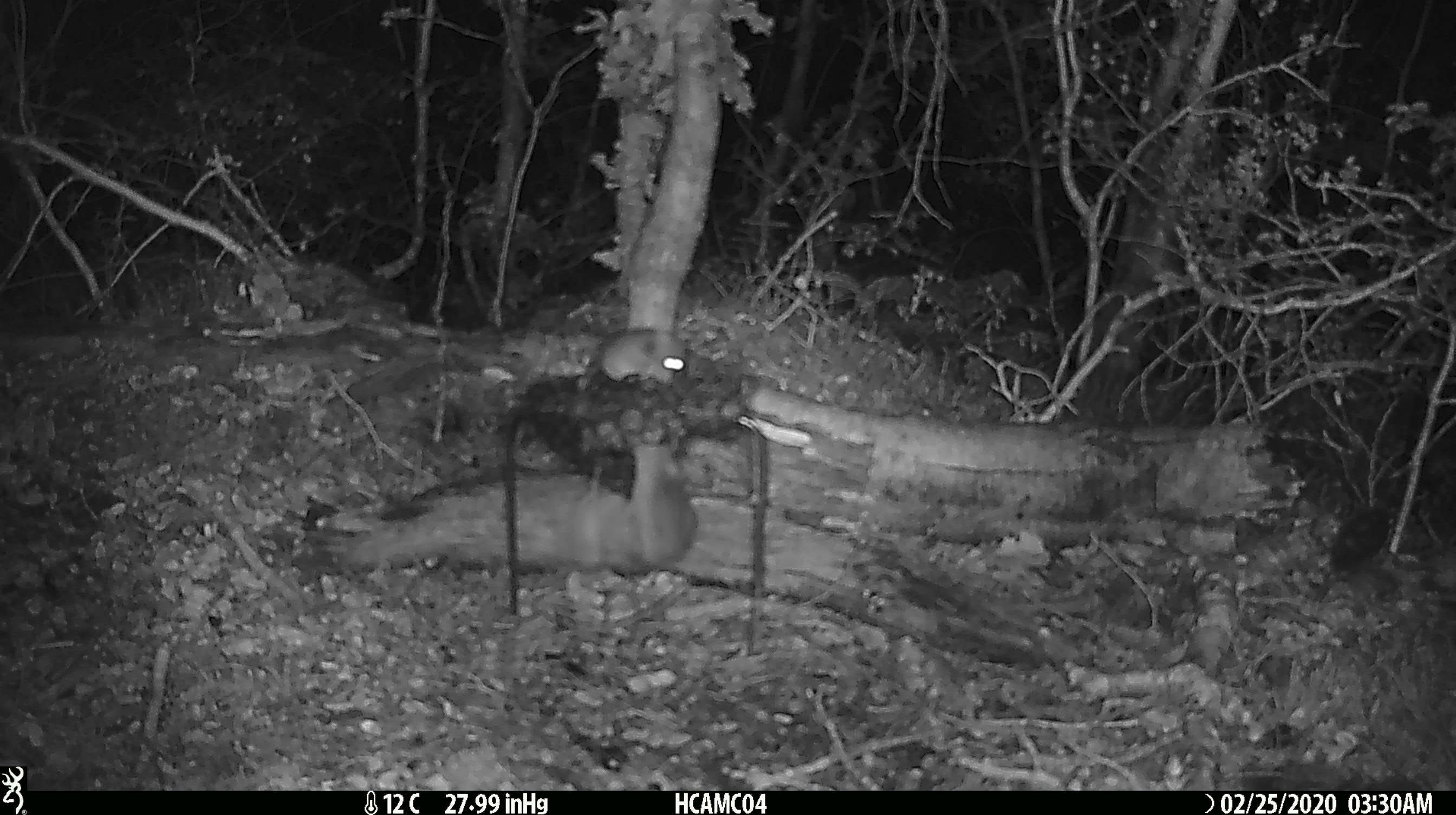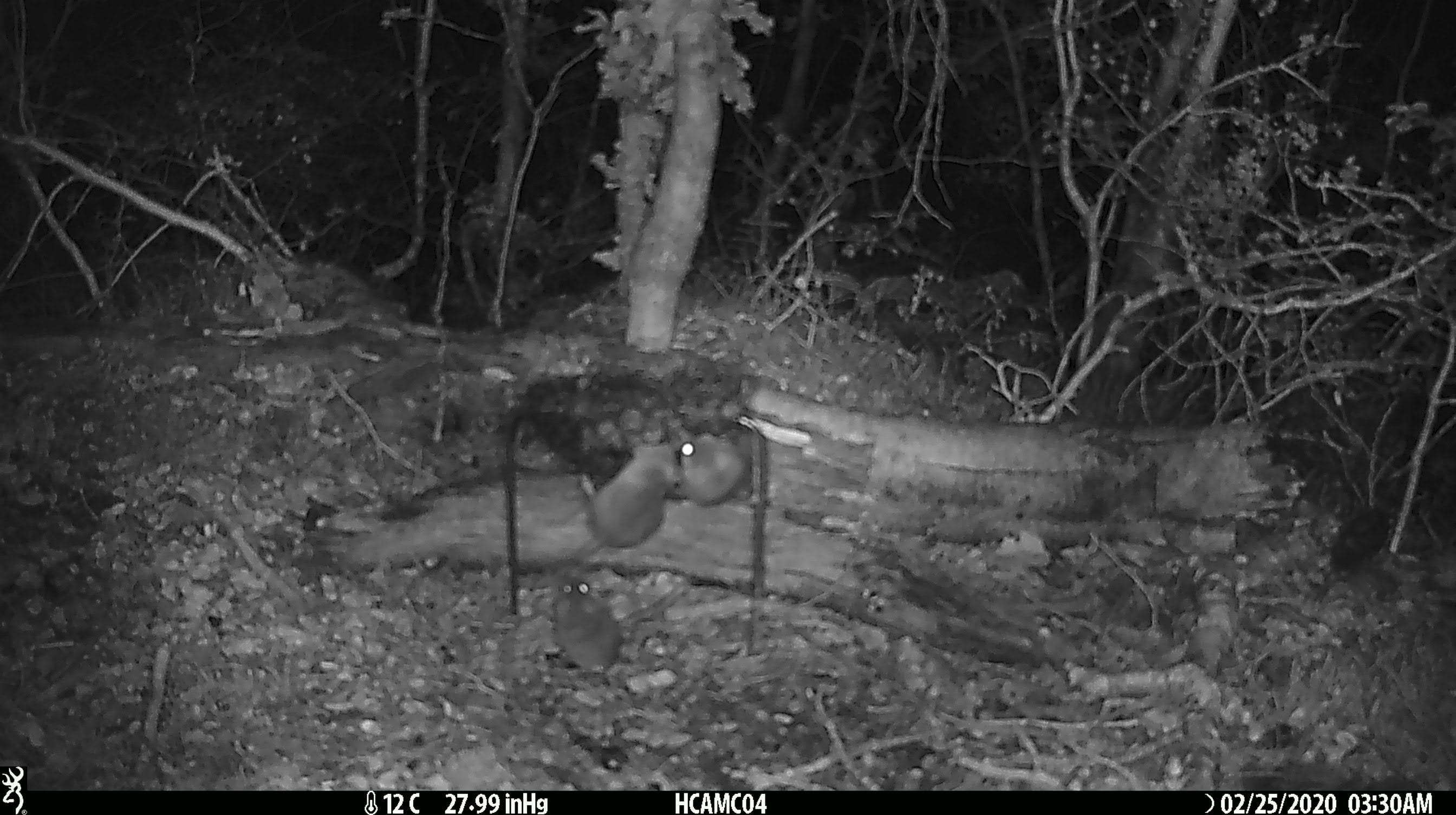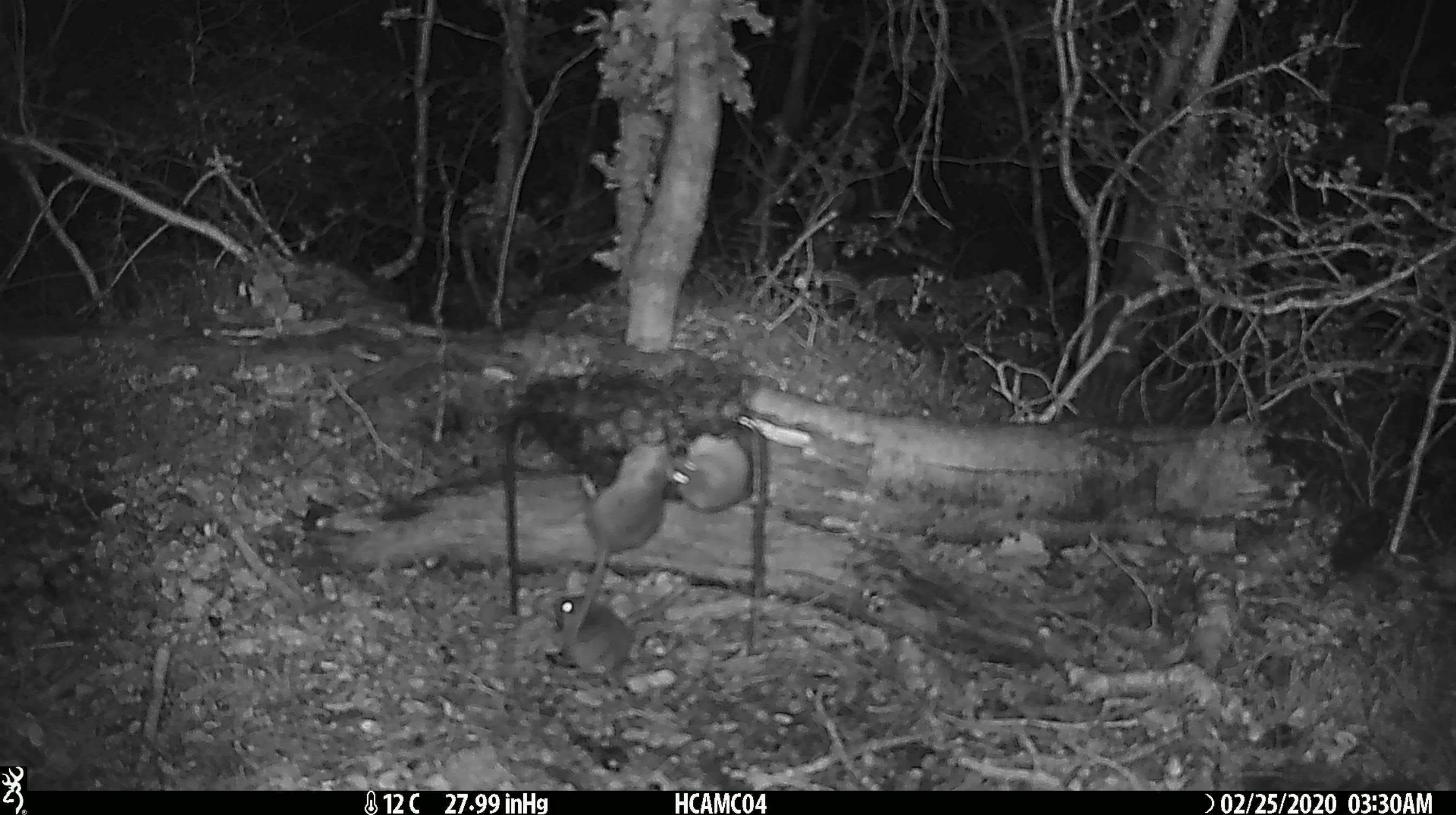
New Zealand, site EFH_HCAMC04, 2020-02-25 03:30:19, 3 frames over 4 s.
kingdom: Animalia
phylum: Chordata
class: Mammalia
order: Rodentia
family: Muridae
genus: Mus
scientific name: Mus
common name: mouse